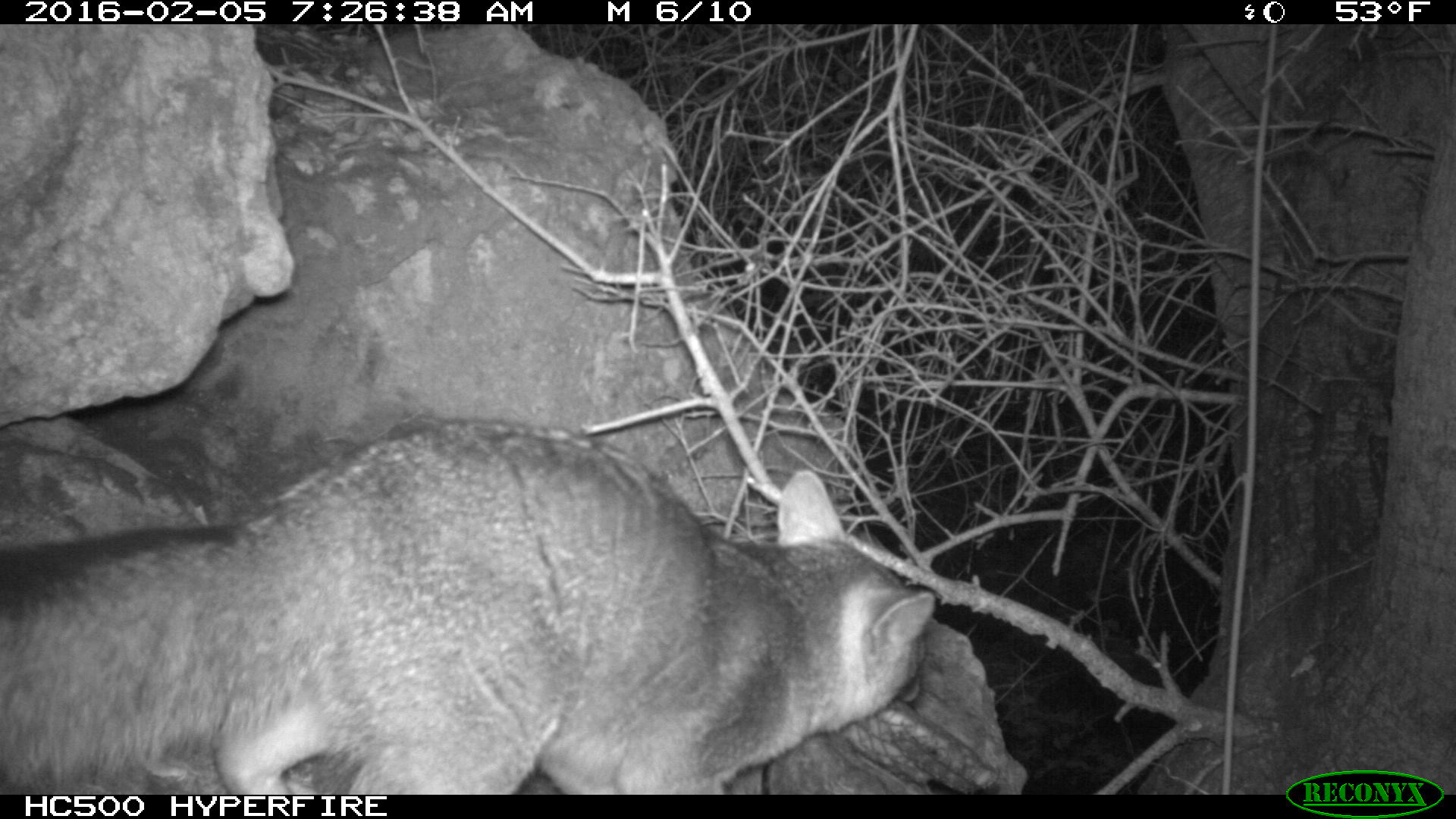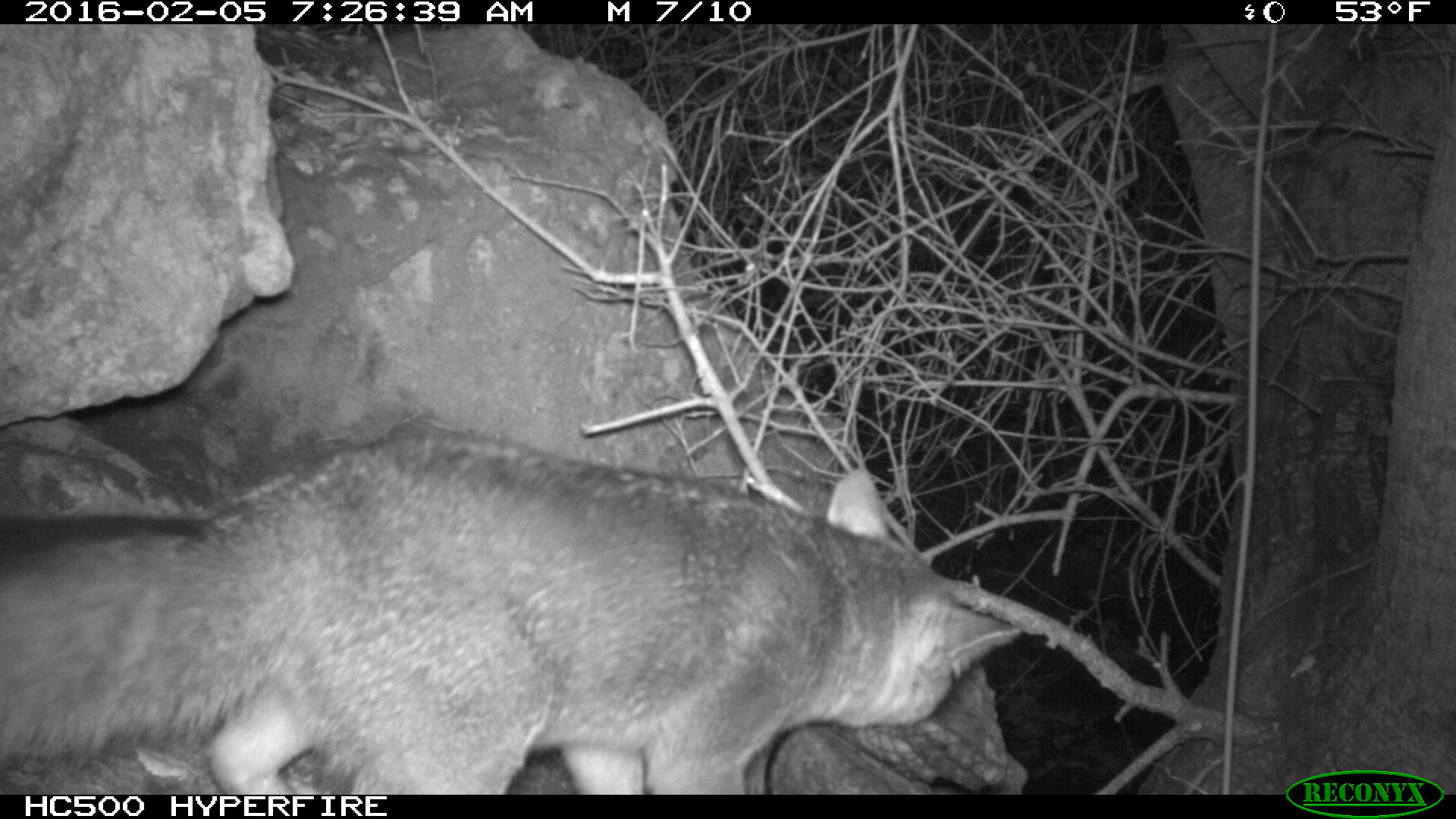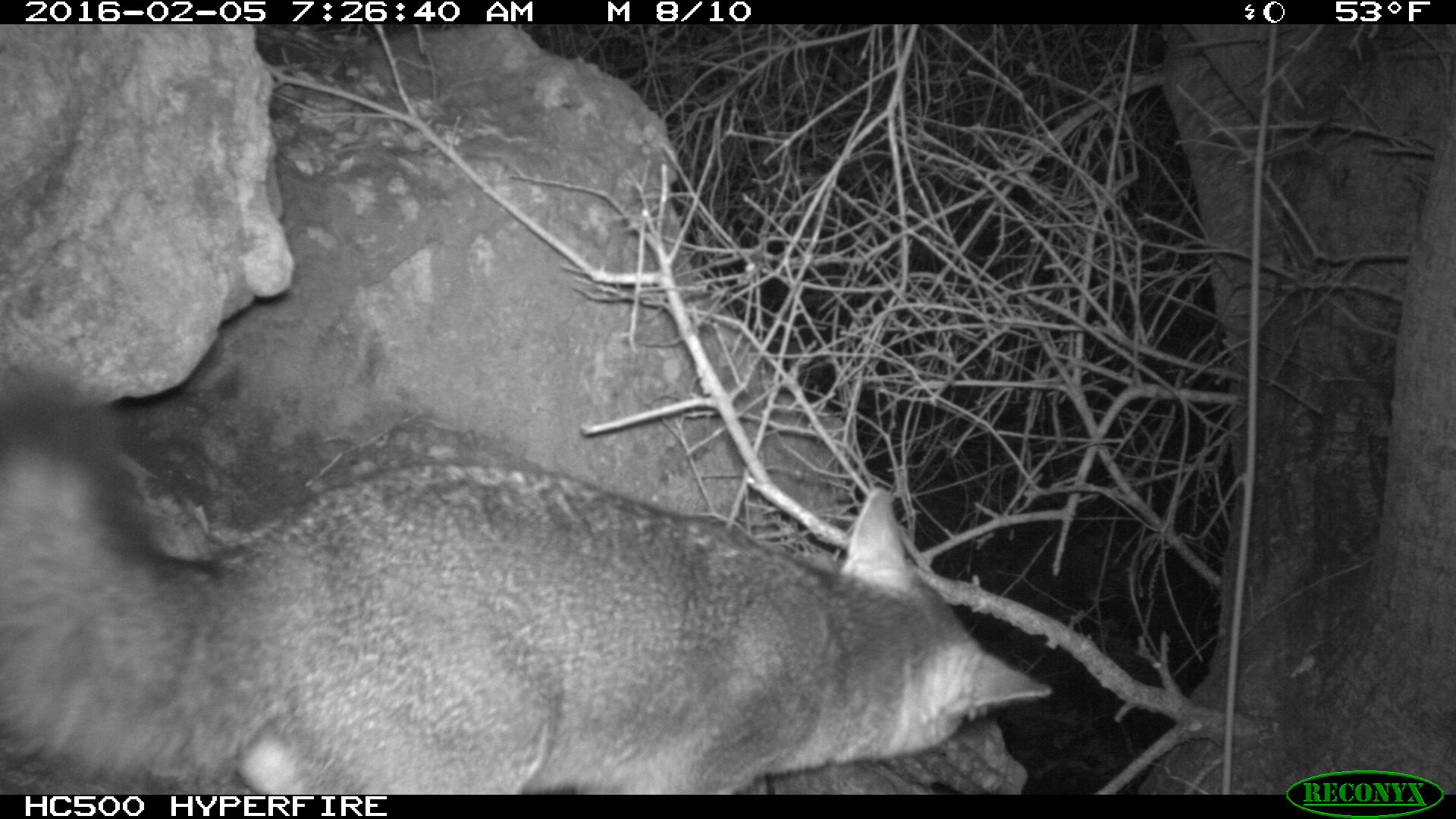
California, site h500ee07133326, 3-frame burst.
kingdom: Animalia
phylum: Chordata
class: Mammalia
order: Carnivora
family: Canidae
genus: Urocyon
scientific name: Urocyon littoralis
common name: island fox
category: fox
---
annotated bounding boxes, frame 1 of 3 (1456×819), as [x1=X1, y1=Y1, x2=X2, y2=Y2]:
fox: [x1=0, y1=417, x2=935, y2=794]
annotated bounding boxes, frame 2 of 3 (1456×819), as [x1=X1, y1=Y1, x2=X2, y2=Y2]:
fox: [x1=0, y1=444, x2=1024, y2=795]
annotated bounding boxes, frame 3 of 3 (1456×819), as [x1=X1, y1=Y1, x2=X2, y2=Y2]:
fox: [x1=0, y1=359, x2=1052, y2=794]